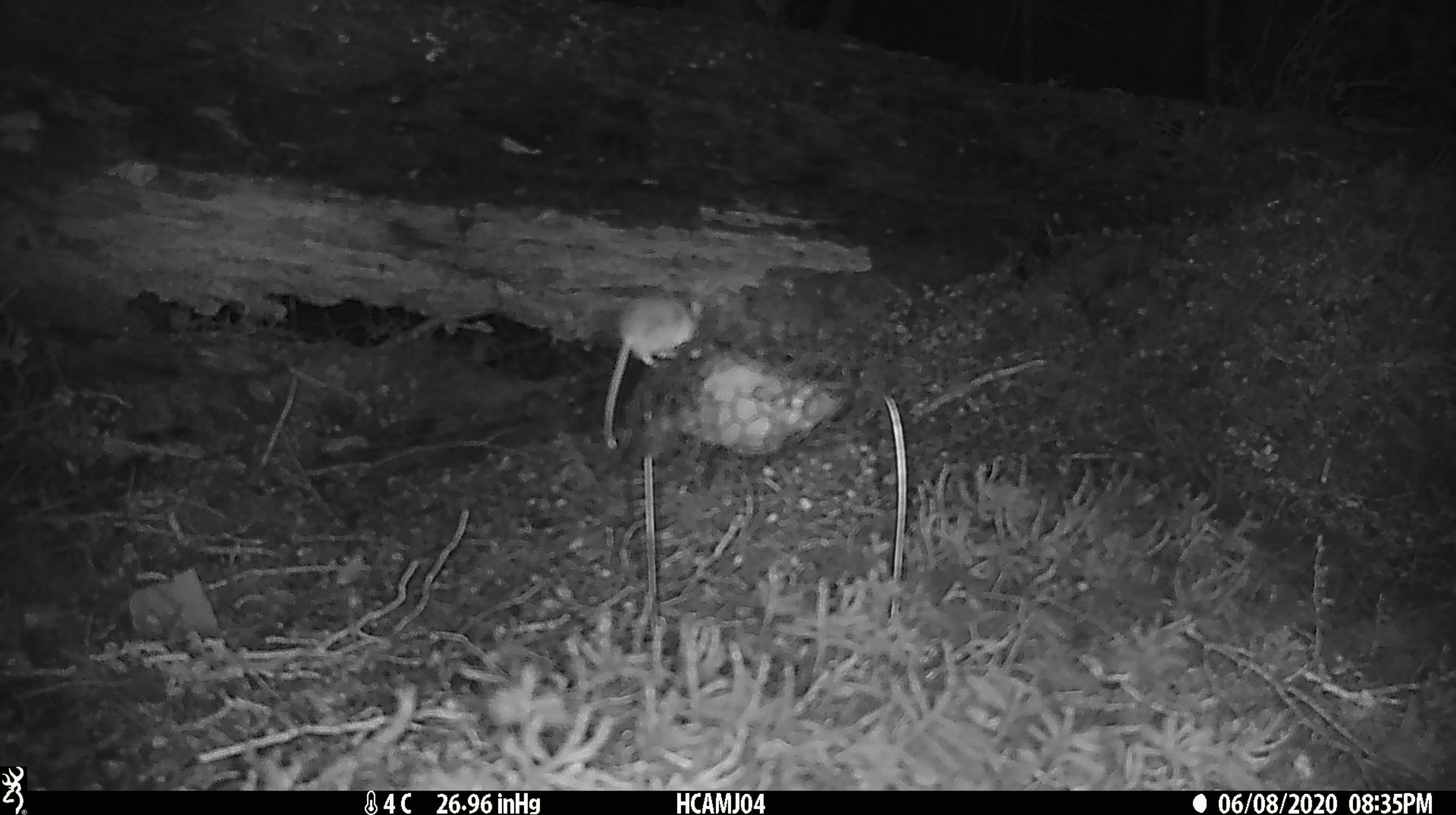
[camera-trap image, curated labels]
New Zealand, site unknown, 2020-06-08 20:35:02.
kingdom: Animalia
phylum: Chordata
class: Mammalia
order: Rodentia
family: Muridae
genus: Mus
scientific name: Mus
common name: mouse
Mouse (Mus).